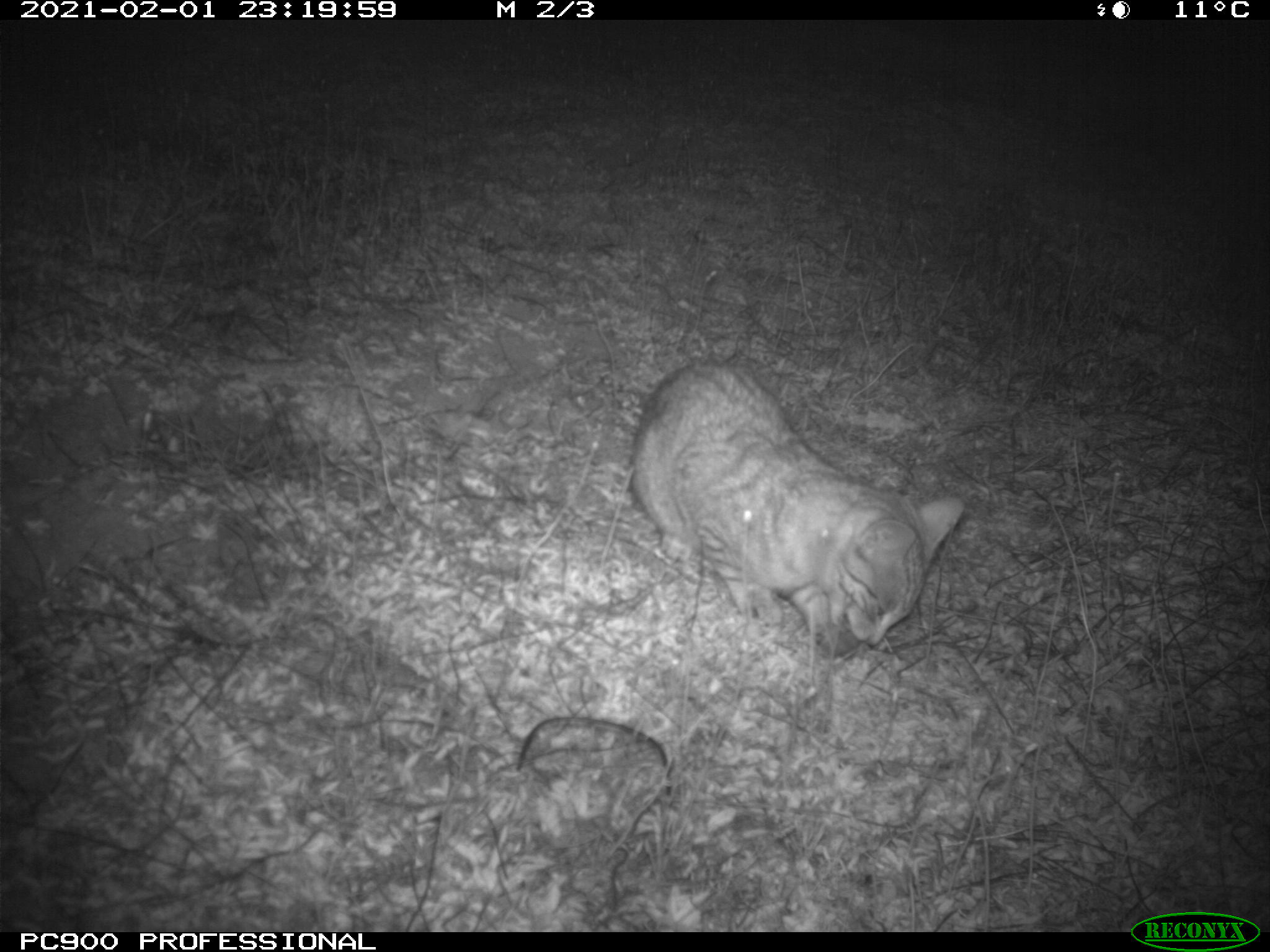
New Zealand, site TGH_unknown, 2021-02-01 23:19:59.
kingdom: Animalia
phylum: Chordata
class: Mammalia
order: Carnivora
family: Felidae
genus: Felis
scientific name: Felis catus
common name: domestic cat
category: cat